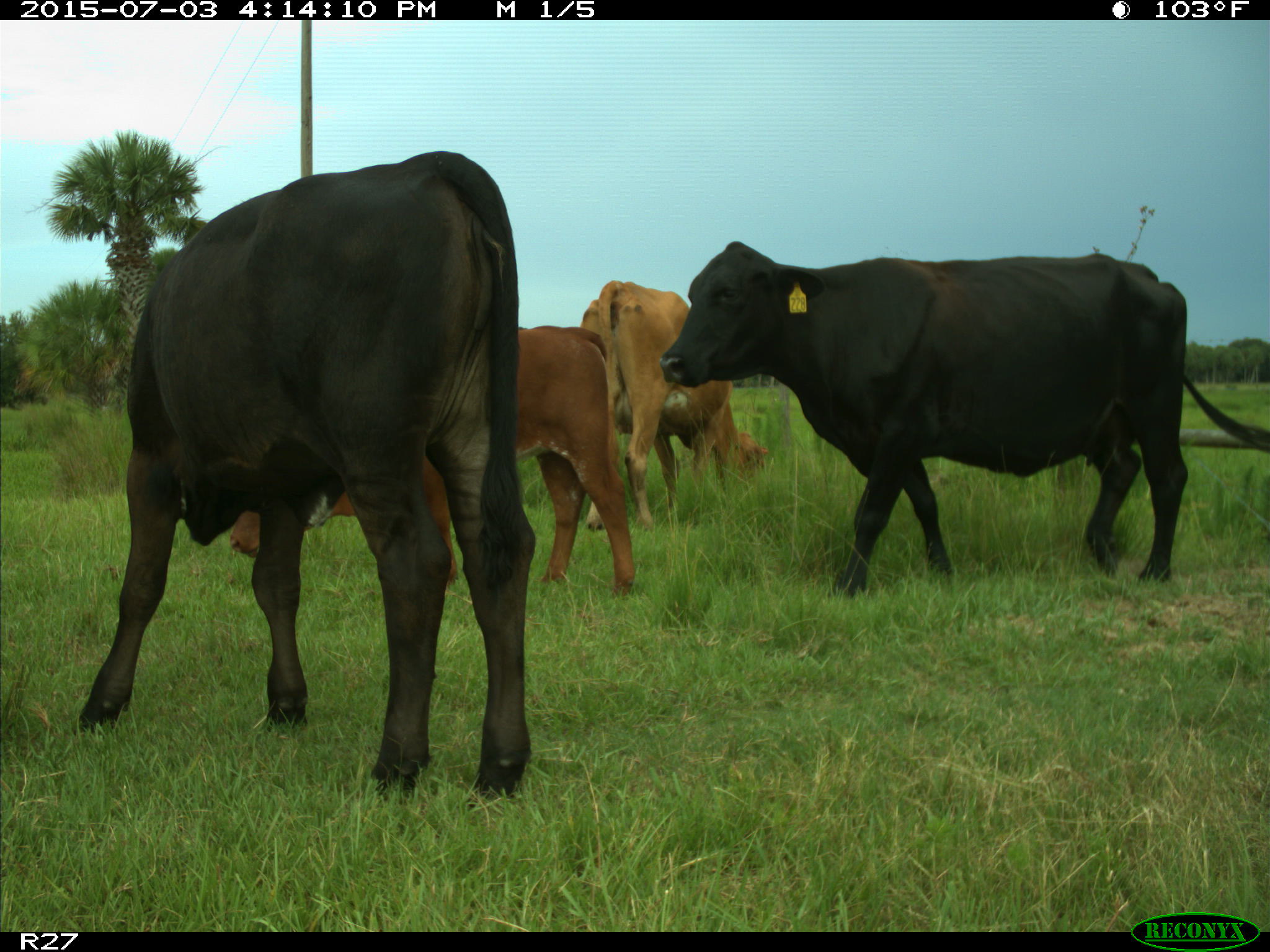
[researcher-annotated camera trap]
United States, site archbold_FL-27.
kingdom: Animalia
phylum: Chordata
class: Mammalia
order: Artiodactyla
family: Bovidae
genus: Bos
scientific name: Bos taurus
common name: domestic cow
Bos taurus (domestic cow).